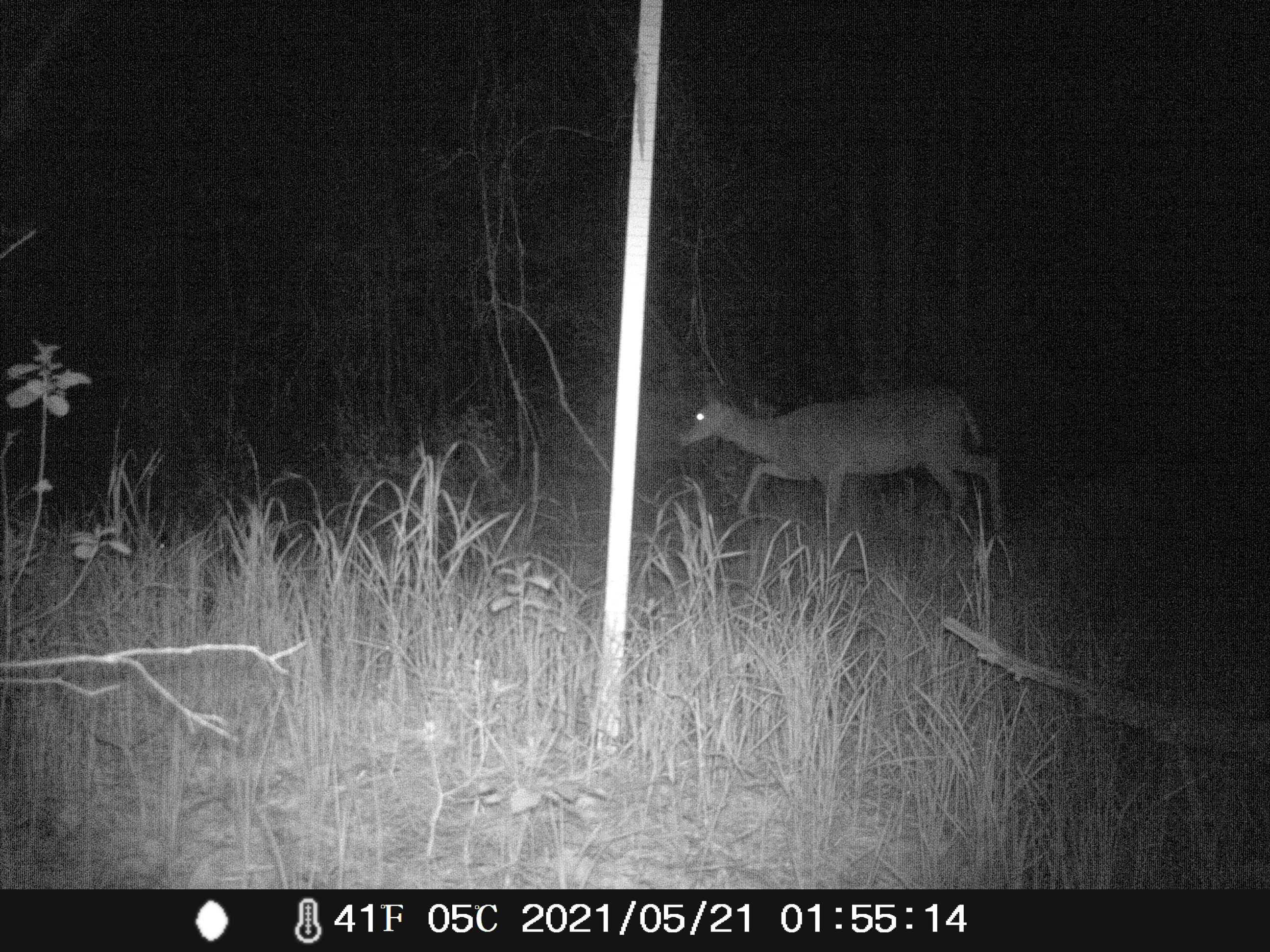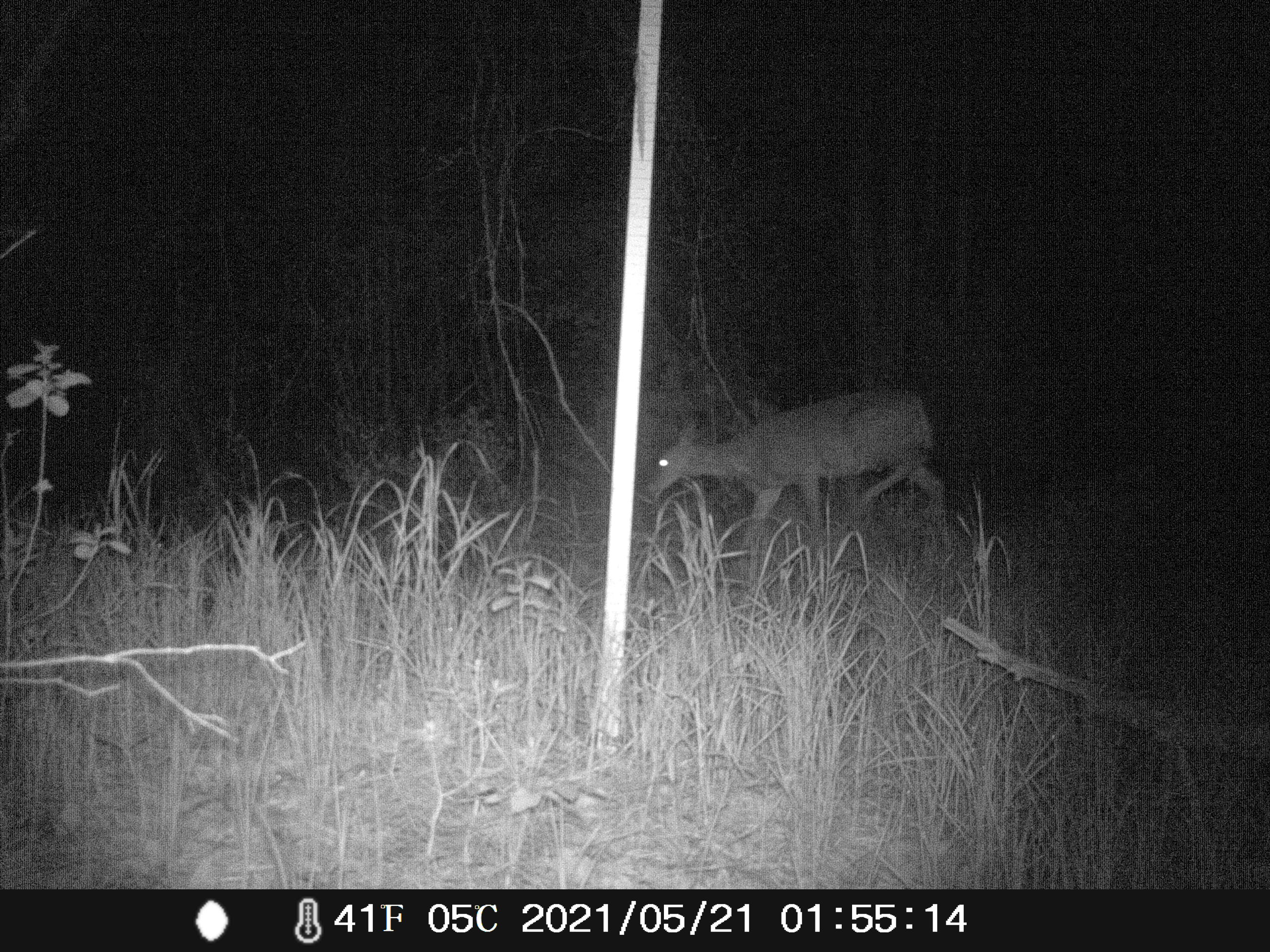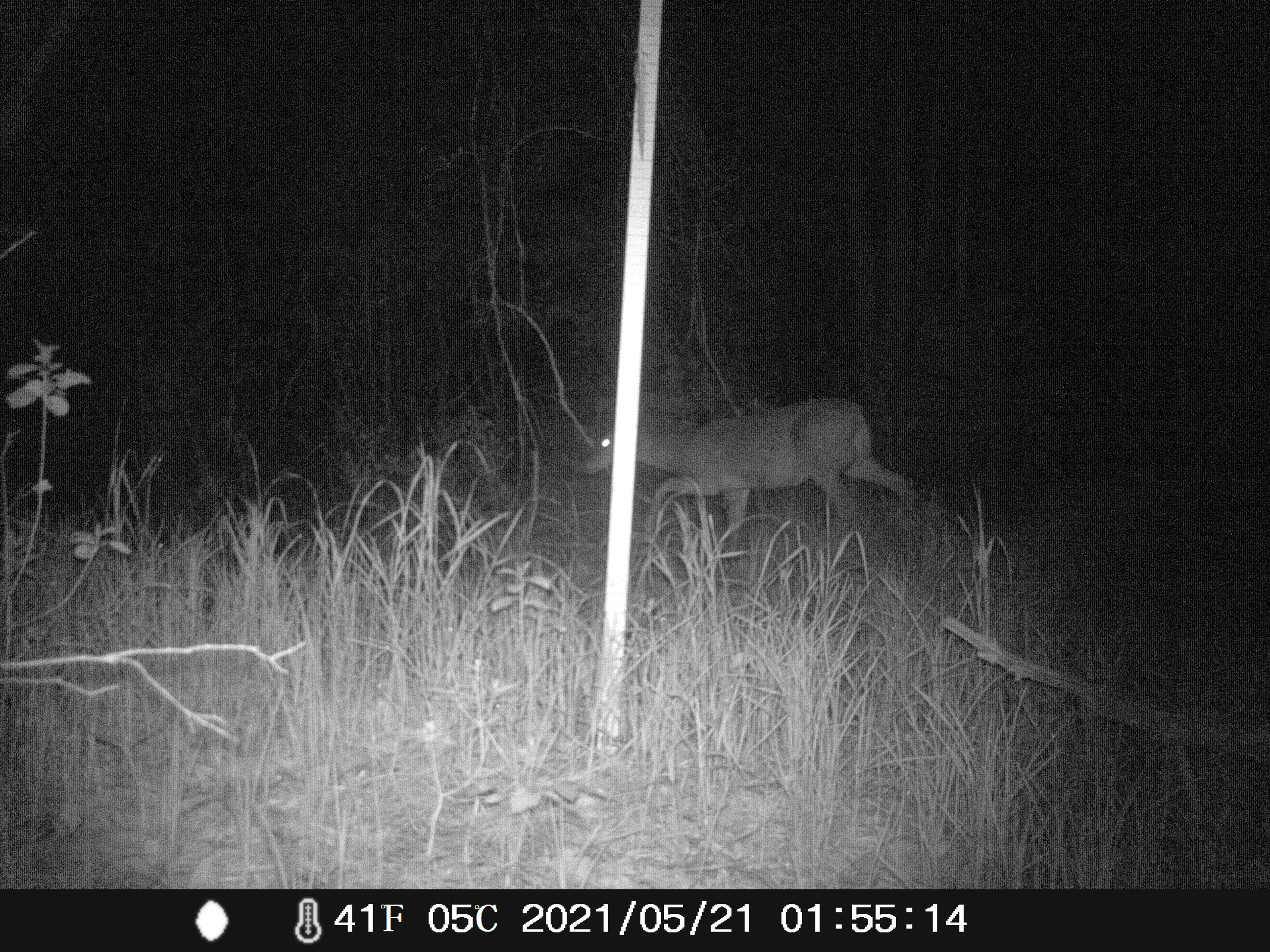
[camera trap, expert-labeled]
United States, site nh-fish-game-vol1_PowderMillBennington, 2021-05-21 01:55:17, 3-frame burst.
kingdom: Animalia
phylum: Chordata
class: Mammalia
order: Artiodactyla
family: Cervidae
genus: Odocoileus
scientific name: Odocoileus virginianus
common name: white-tailed deer